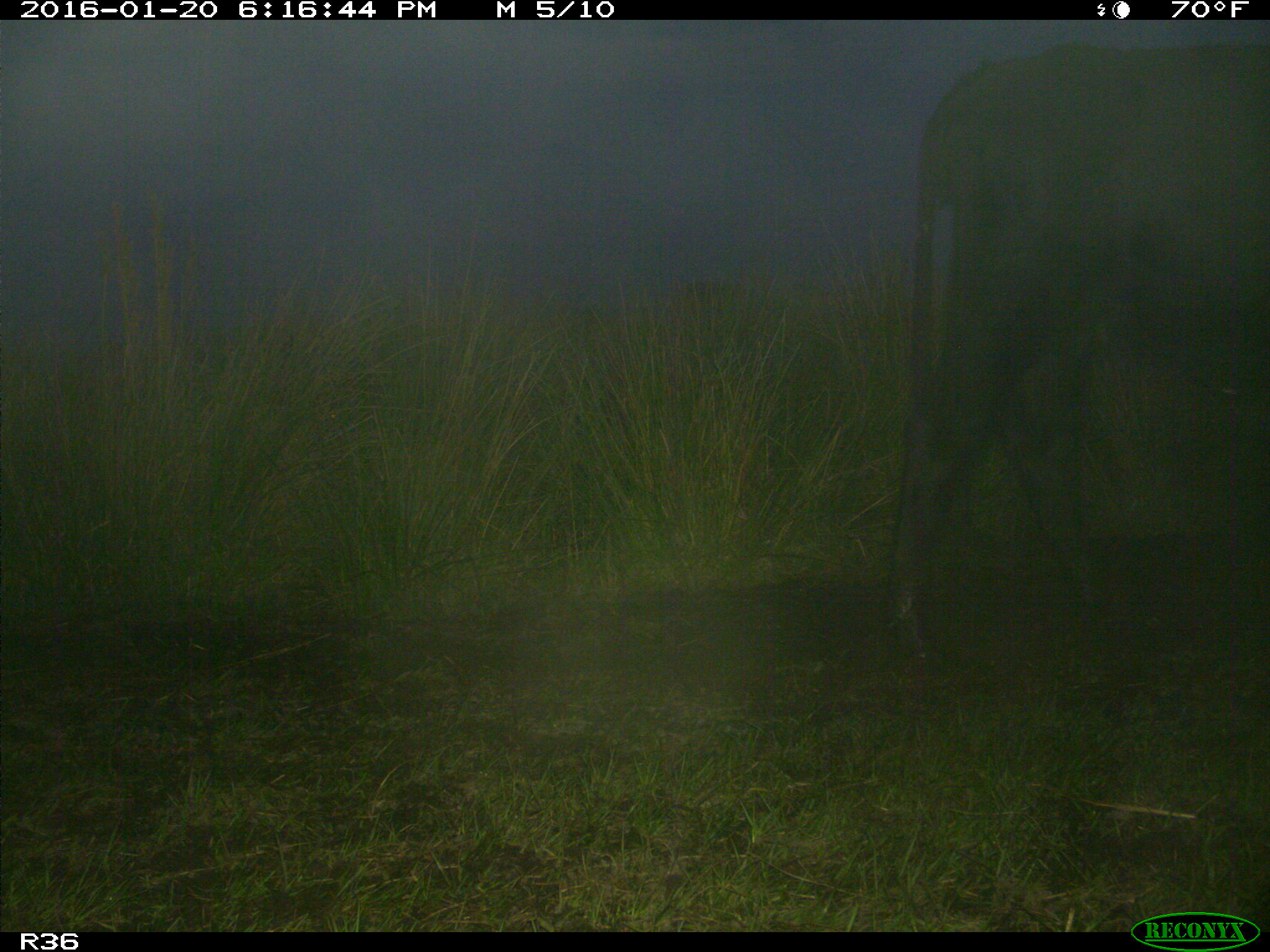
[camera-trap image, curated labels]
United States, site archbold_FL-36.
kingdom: Animalia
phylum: Chordata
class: Mammalia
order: Artiodactyla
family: Bovidae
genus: Bos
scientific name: Bos taurus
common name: domestic cow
Bos taurus (domestic cow).